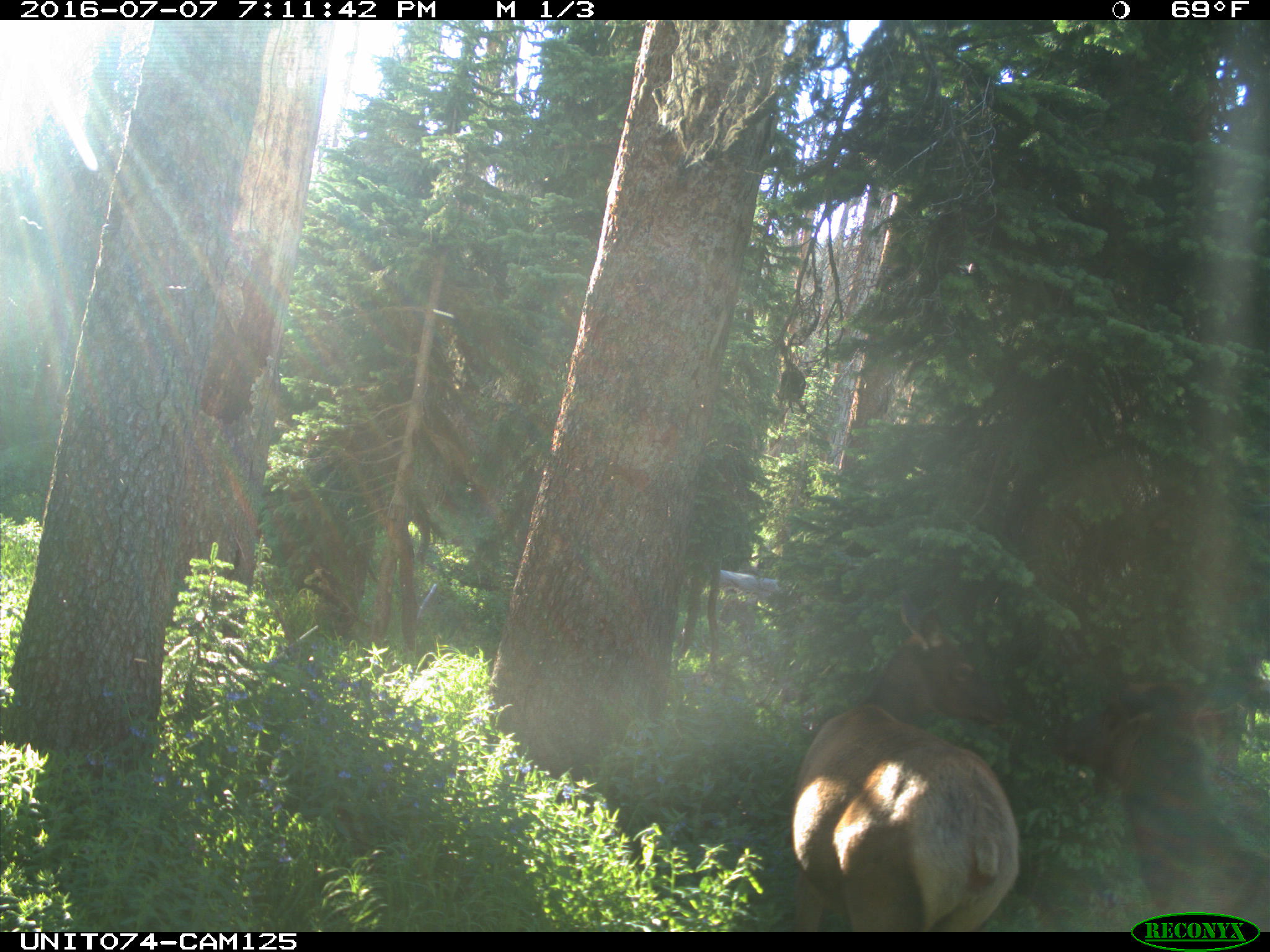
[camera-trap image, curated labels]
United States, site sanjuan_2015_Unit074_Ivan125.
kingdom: Animalia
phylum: Chordata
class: Mammalia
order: Artiodactyla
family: Cervidae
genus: Cervus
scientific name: Cervus elaphus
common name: red deer